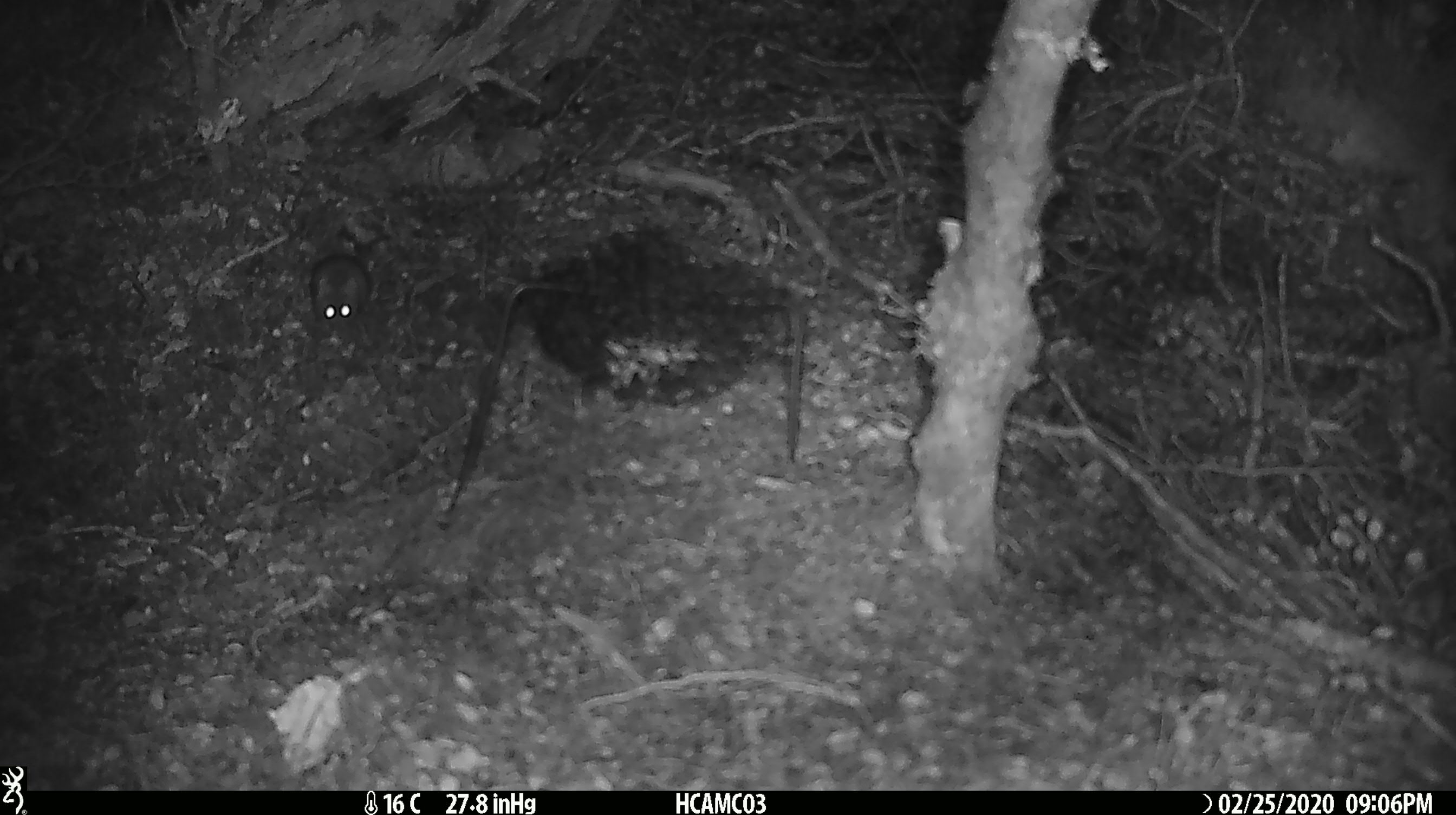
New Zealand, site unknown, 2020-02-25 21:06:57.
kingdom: Animalia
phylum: Chordata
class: Mammalia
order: Rodentia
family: Muridae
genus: Mus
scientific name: Mus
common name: mouse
Mouse (Mus).